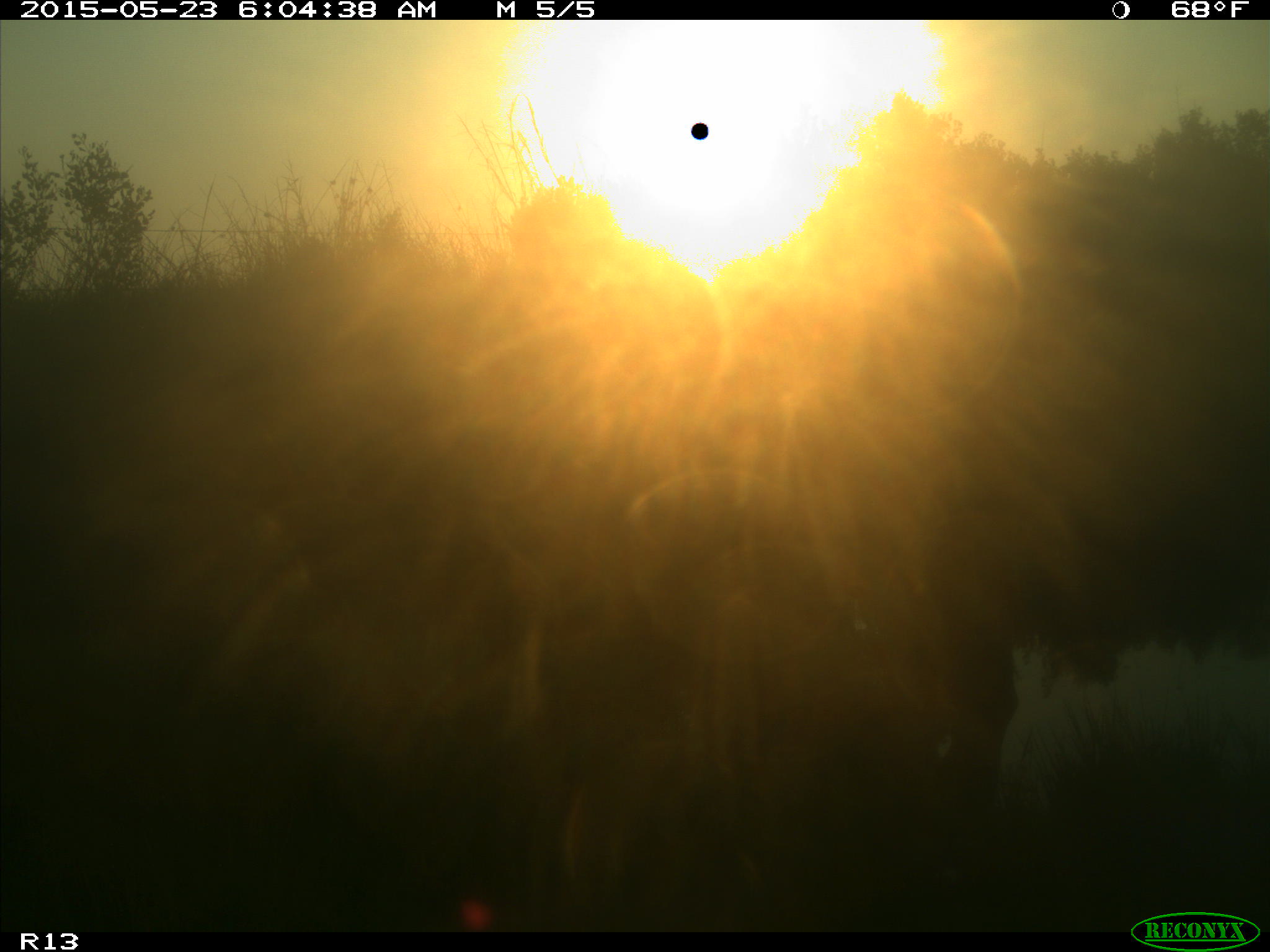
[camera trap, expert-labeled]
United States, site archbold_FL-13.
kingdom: Animalia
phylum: Chordata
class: Mammalia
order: Artiodactyla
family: Bovidae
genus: Bos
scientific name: Bos taurus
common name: domestic cow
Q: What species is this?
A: Bos taurus (domestic cow).